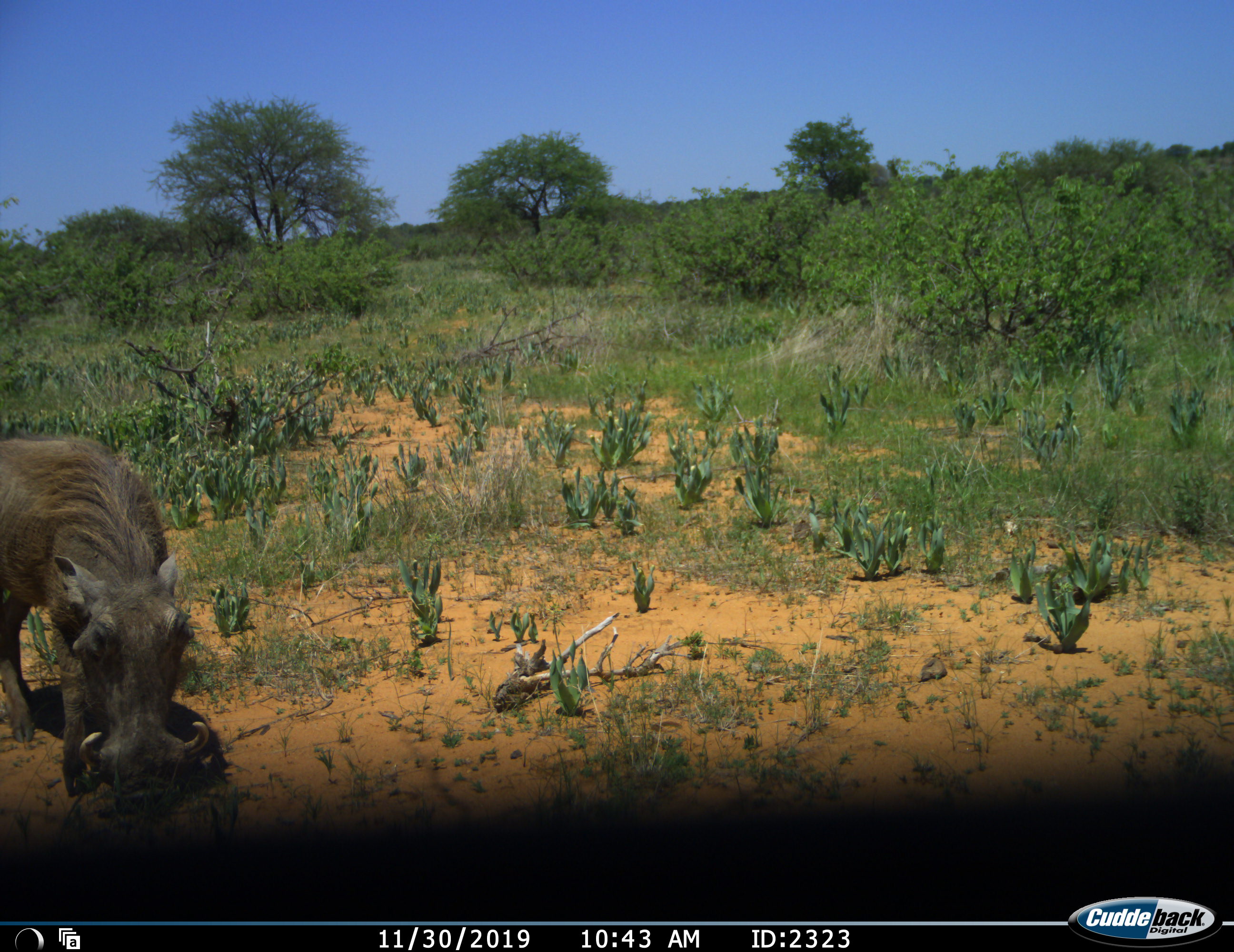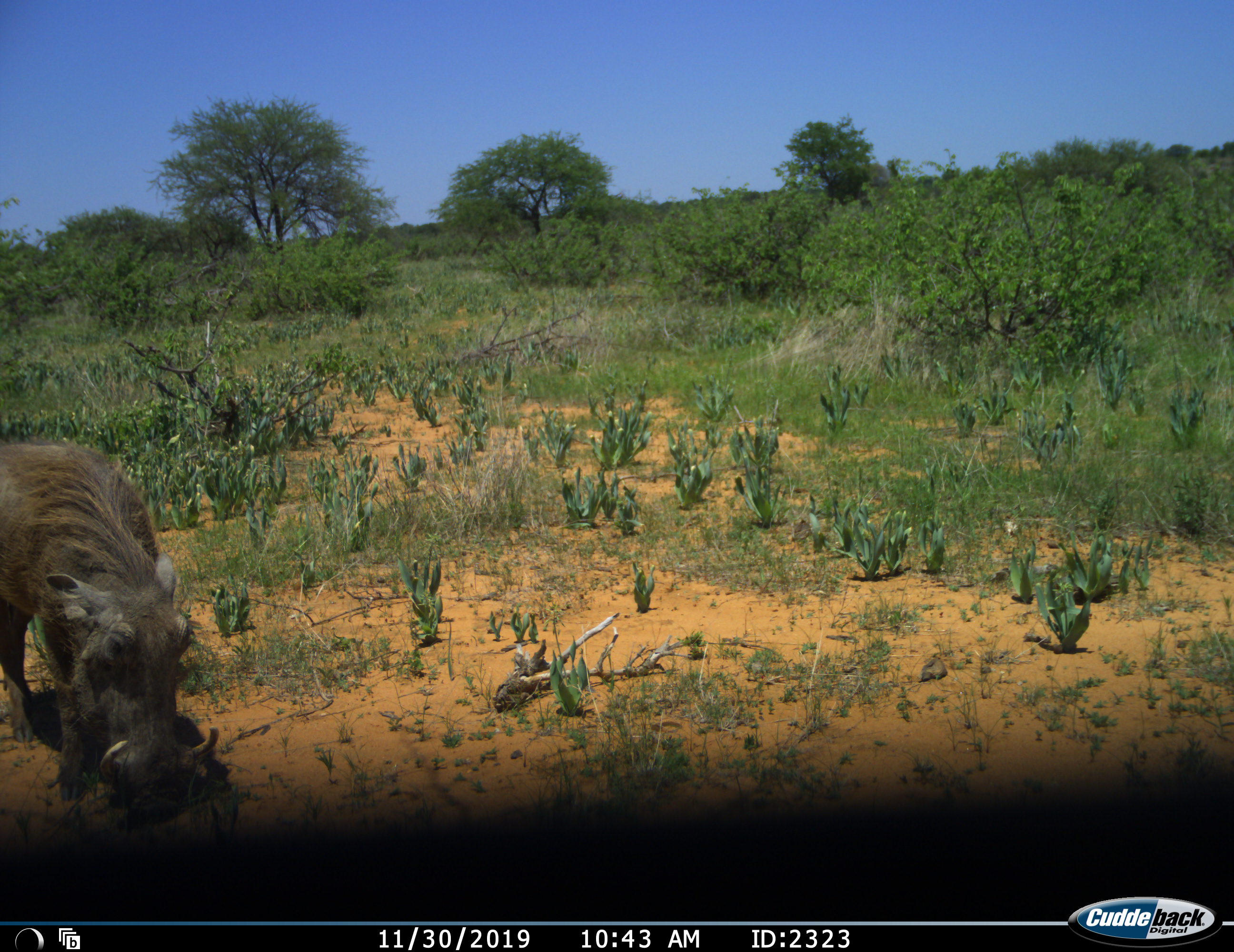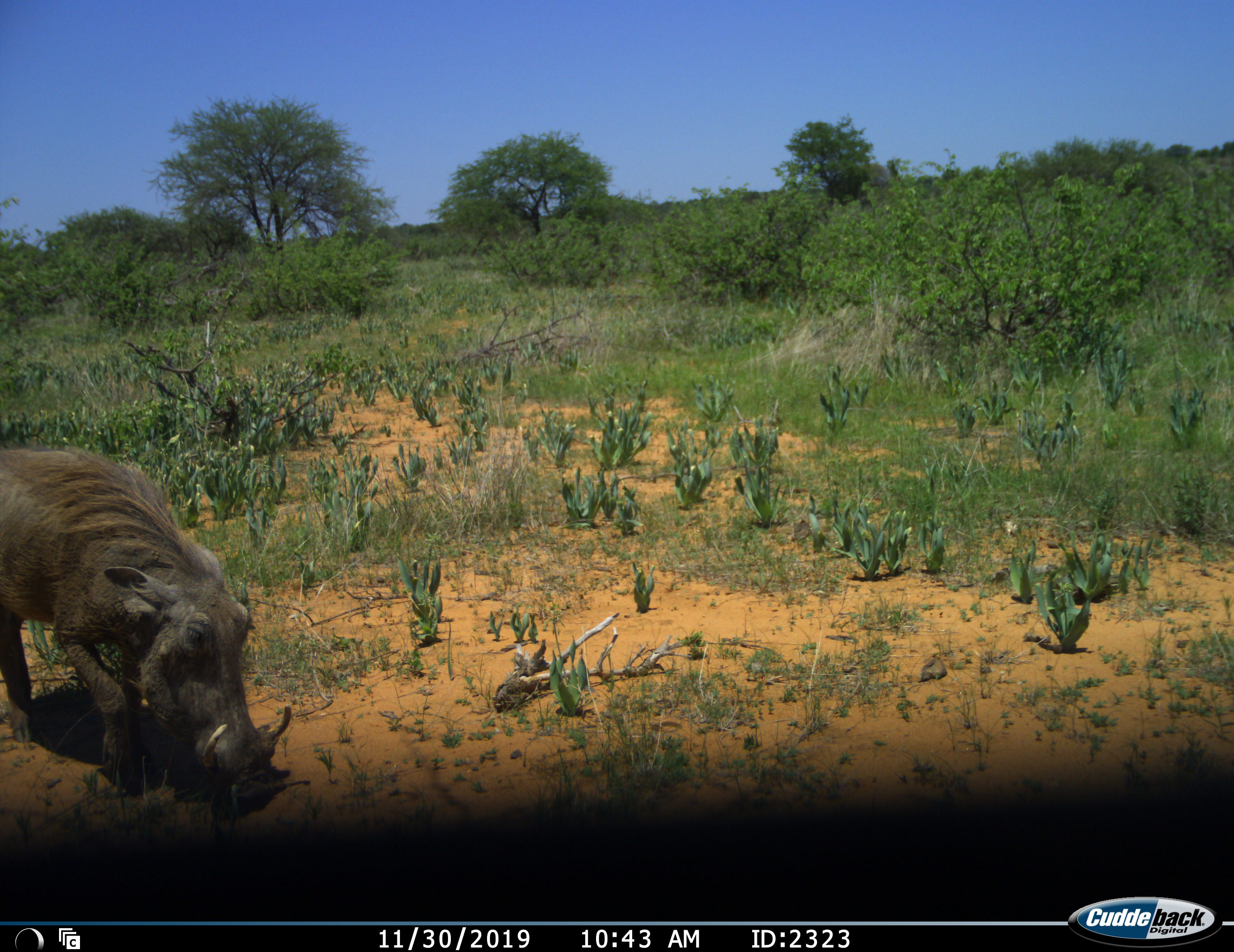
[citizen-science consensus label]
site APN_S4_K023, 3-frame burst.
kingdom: Animalia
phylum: Chordata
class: Mammalia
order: Artiodactyla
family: Suidae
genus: Phacochoerus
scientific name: Phacochoerus africanus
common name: warthog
Warthog (Phacochoerus africanus), count 1. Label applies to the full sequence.